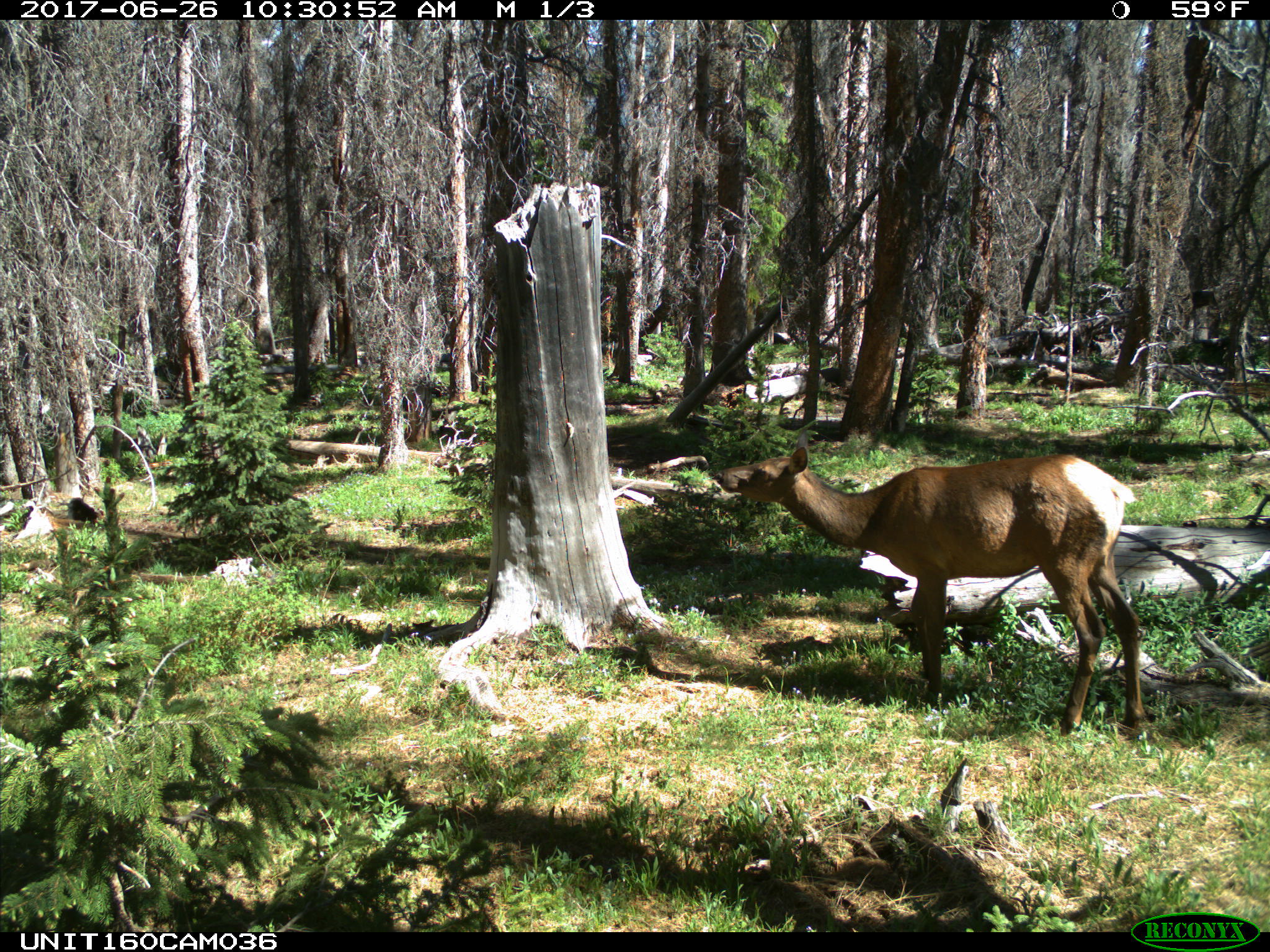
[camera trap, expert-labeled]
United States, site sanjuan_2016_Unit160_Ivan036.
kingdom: Animalia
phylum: Chordata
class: Mammalia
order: Artiodactyla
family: Cervidae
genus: Cervus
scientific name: Cervus elaphus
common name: red deer